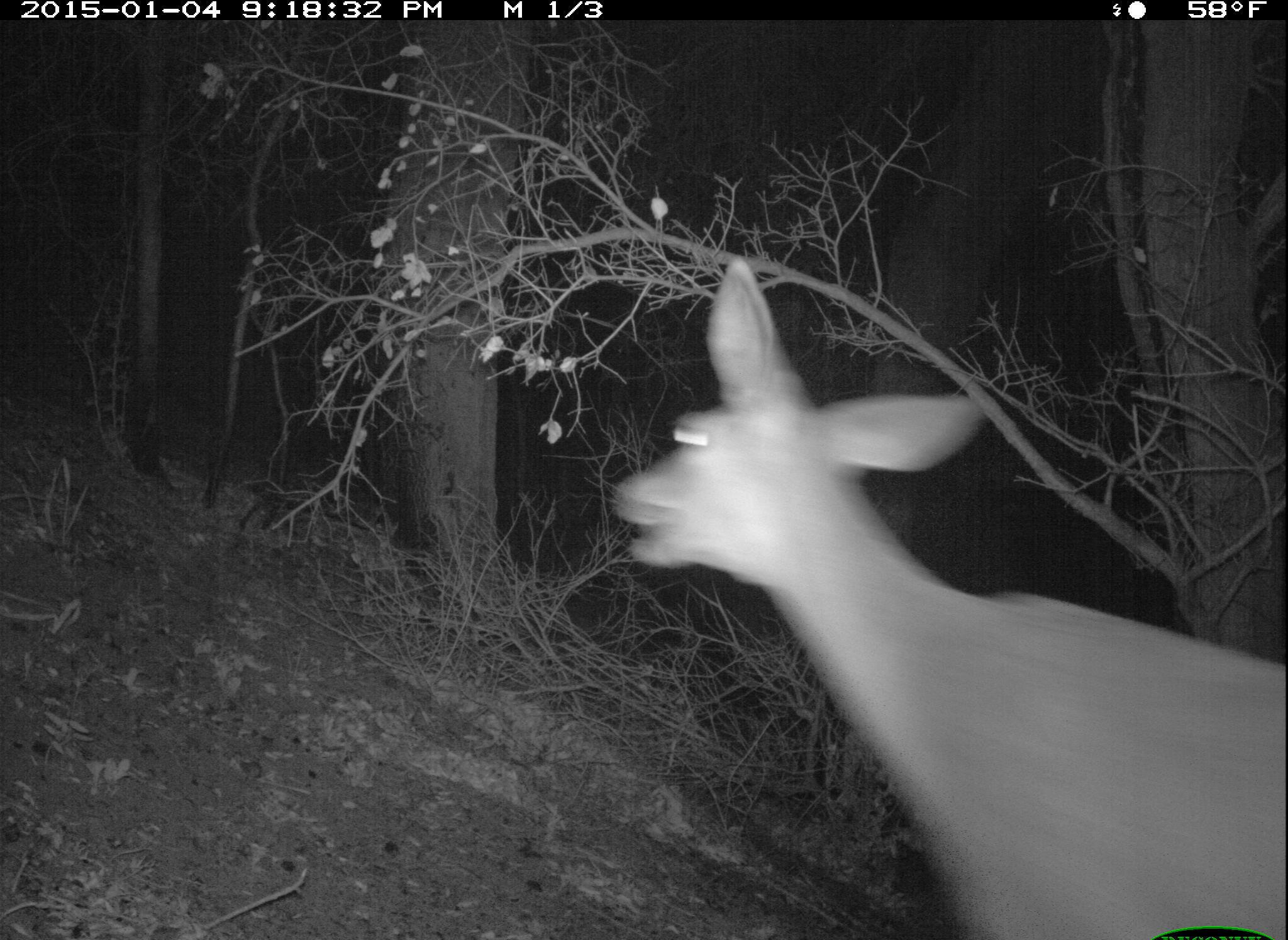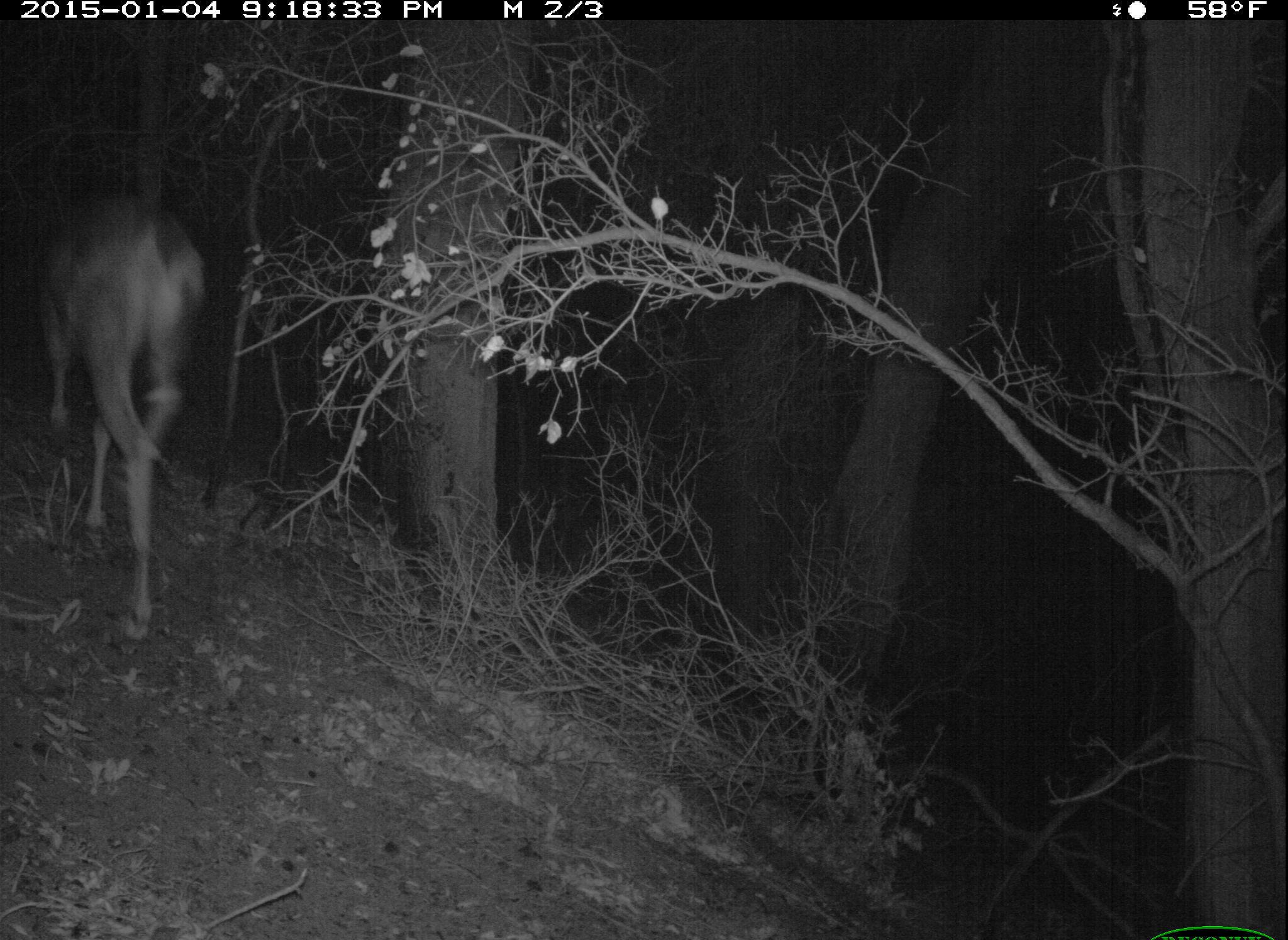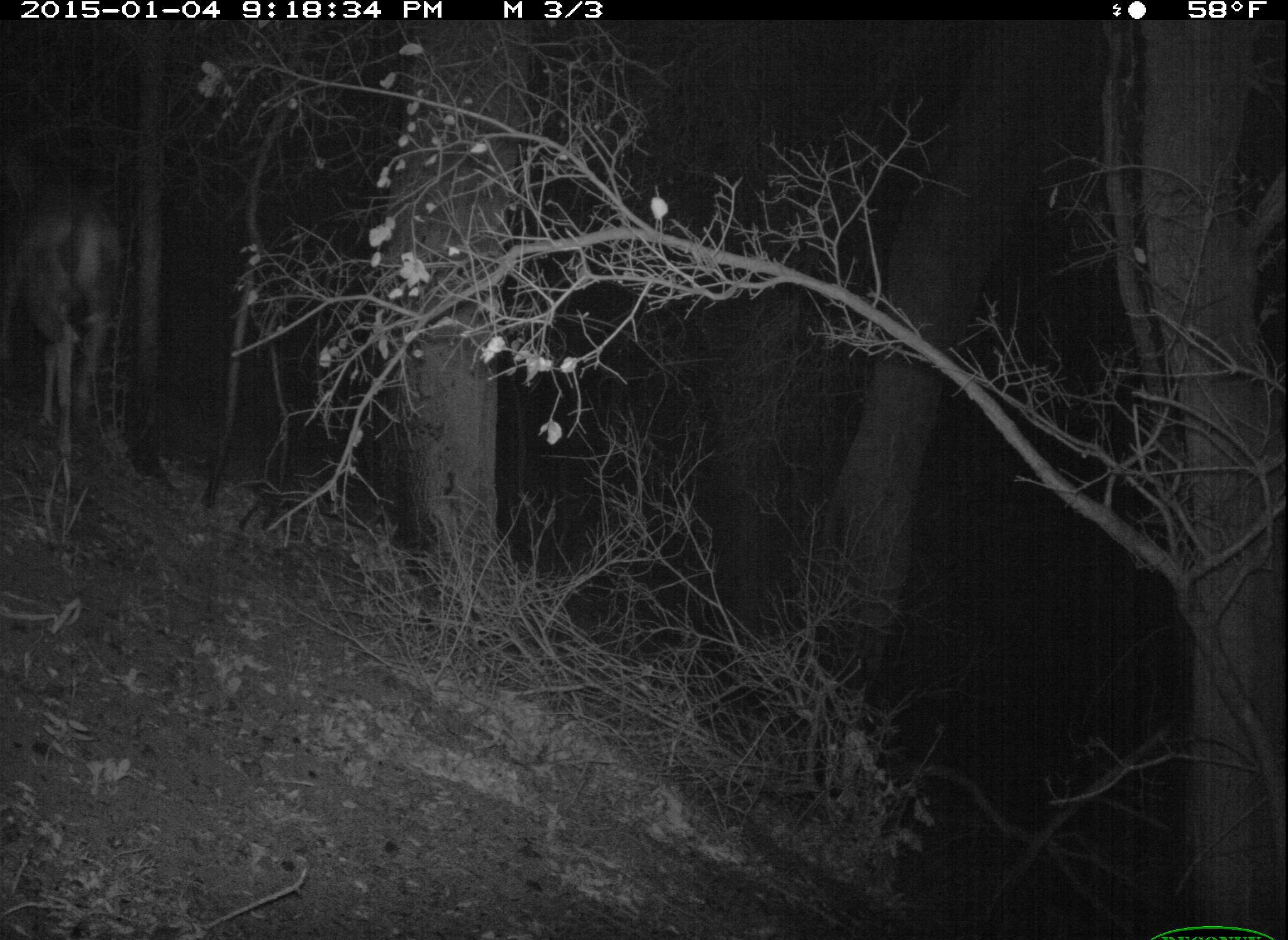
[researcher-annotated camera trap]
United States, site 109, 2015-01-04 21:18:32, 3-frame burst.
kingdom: Animalia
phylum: Chordata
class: Mammalia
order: Artiodactyla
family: Cervidae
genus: Odocoileus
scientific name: Odocoileus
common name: deer